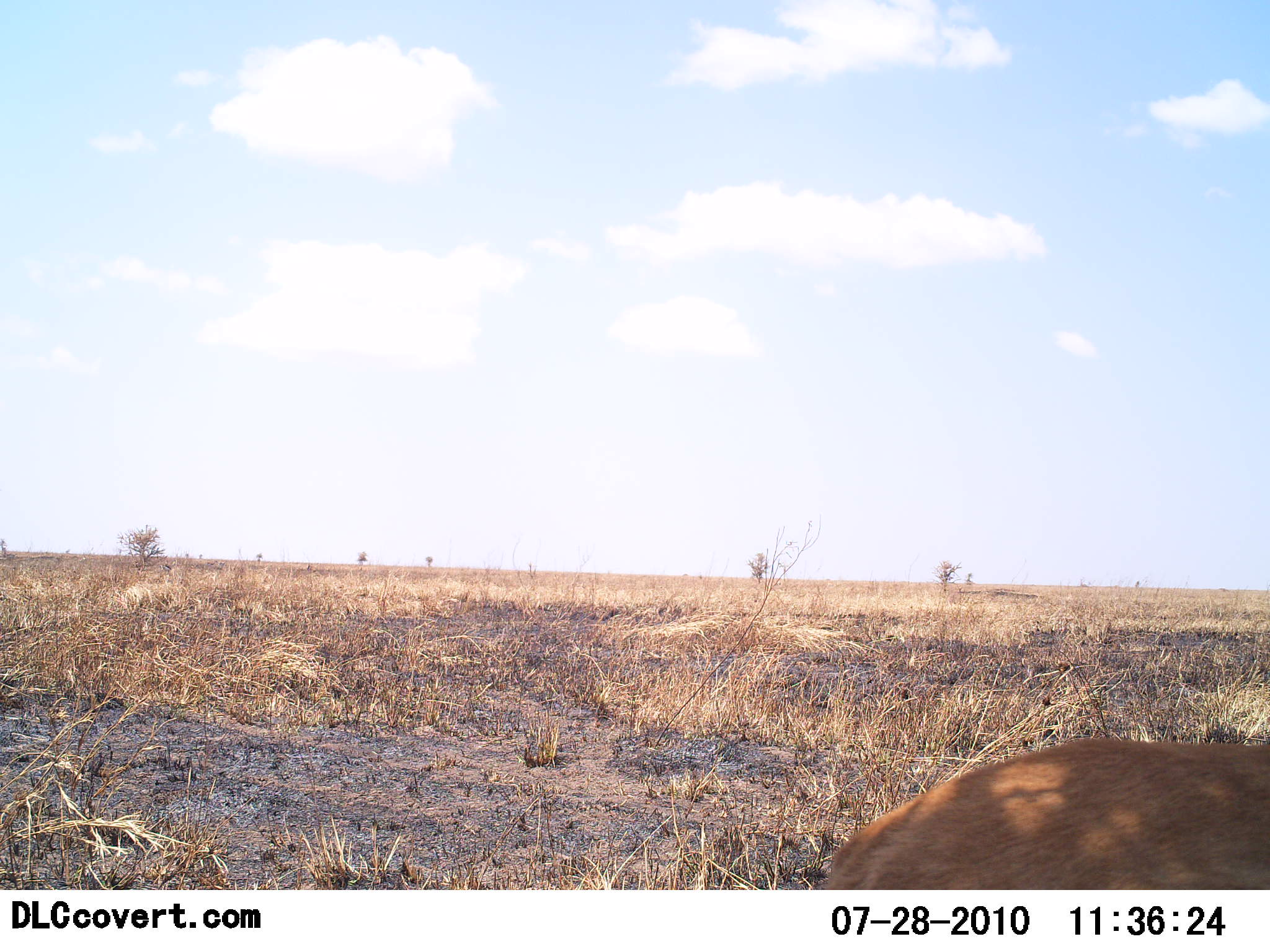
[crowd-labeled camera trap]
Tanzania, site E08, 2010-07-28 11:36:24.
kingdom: Animalia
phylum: Chordata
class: Mammalia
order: Artiodactyla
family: Bovidae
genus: Nanger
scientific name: Nanger granti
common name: grant's gazelle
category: gazellegrants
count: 1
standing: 33%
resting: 67%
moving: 0%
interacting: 0%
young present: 0%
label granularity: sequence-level